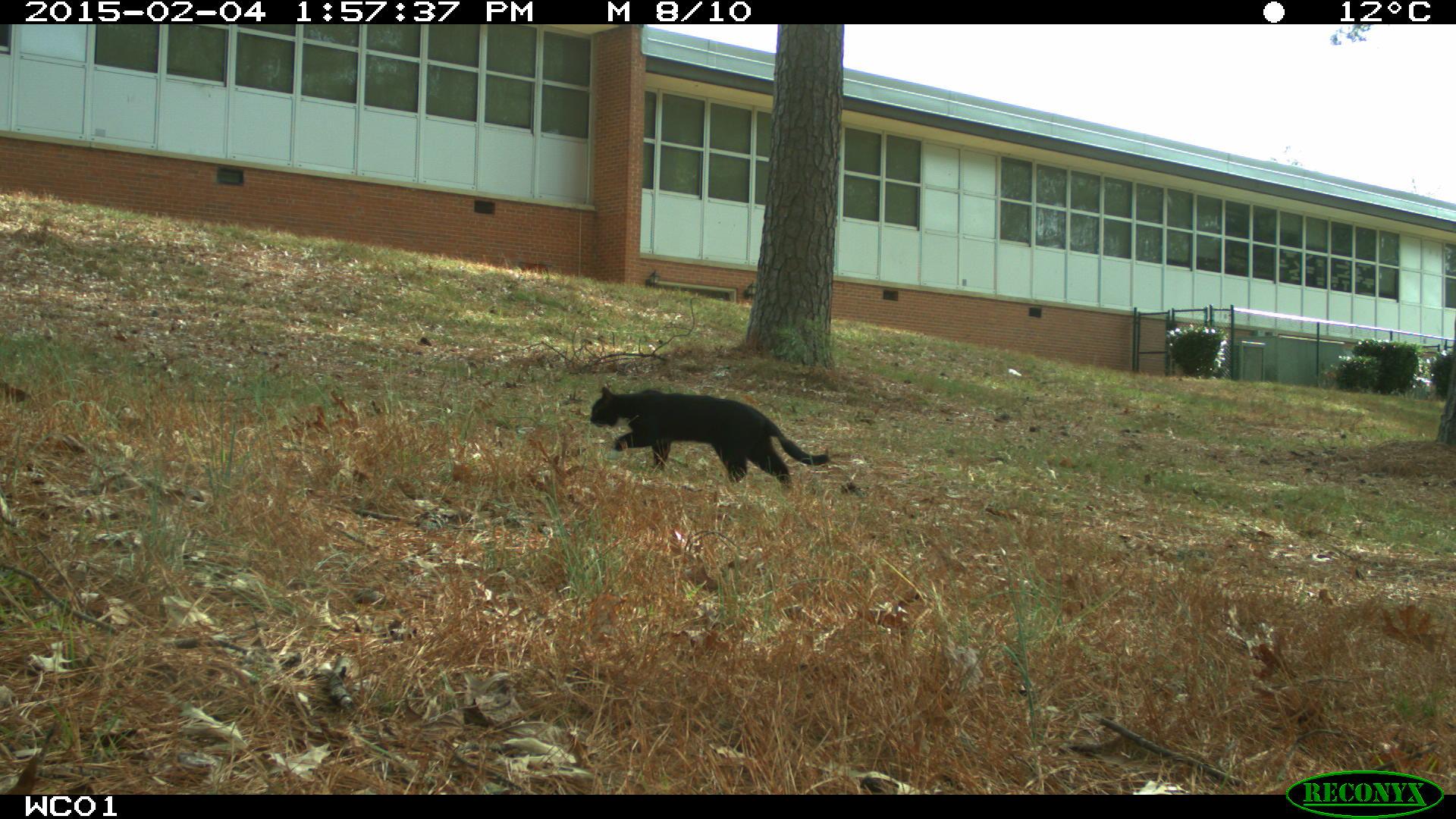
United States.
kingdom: Animalia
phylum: Chordata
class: Mammalia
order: Carnivora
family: Felidae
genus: Felis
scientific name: Felis catus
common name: domestic cat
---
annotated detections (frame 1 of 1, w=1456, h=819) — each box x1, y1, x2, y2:
Domestic Cat: 571, 368, 838, 501